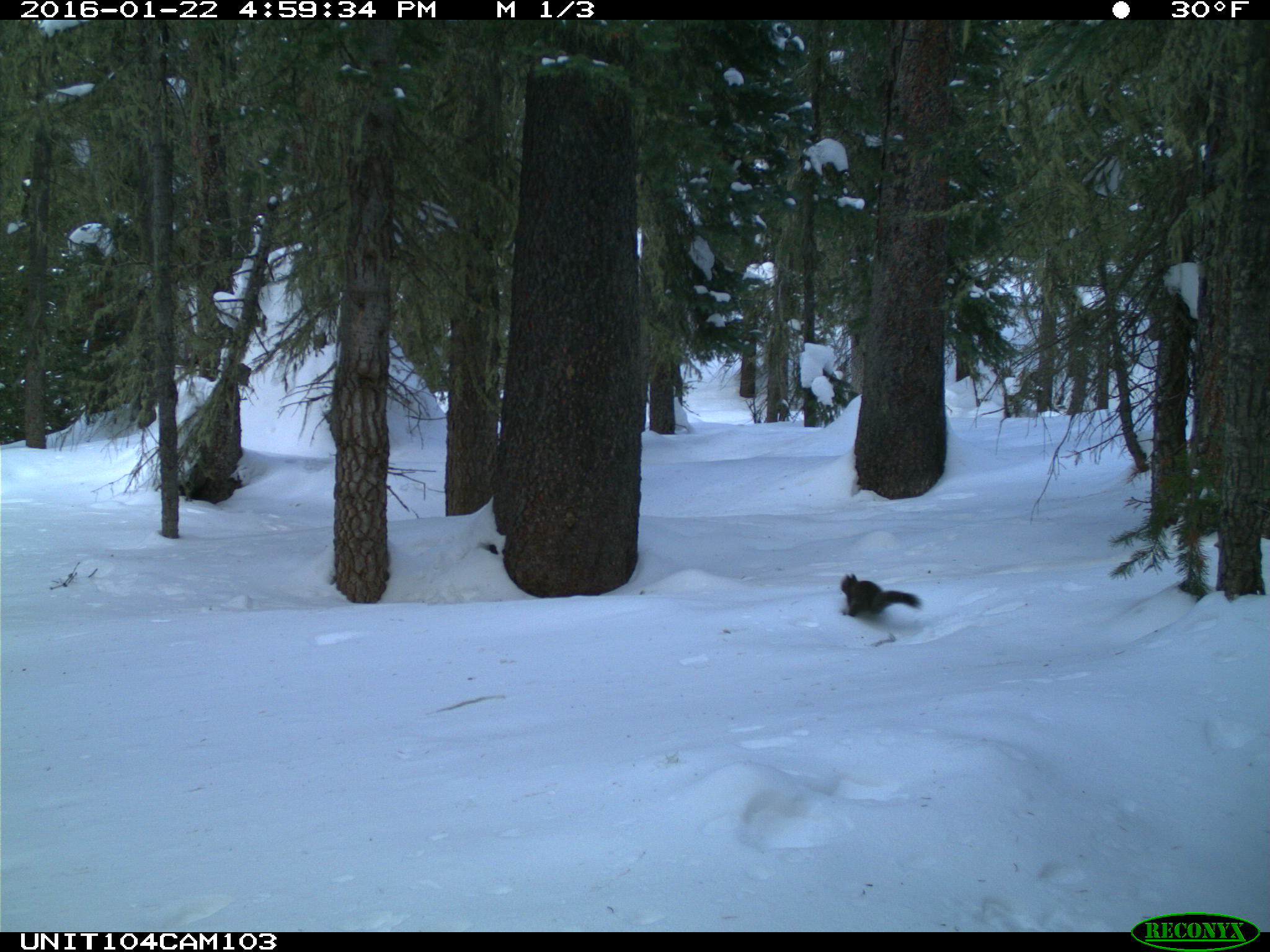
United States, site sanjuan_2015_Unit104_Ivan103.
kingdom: Animalia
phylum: Chordata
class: Mammalia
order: Rodentia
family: Sciuridae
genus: Tamiasciurus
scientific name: Tamiasciurus hudsonicus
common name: american red squirrel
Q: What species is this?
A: Tamiasciurus hudsonicus (american red squirrel).